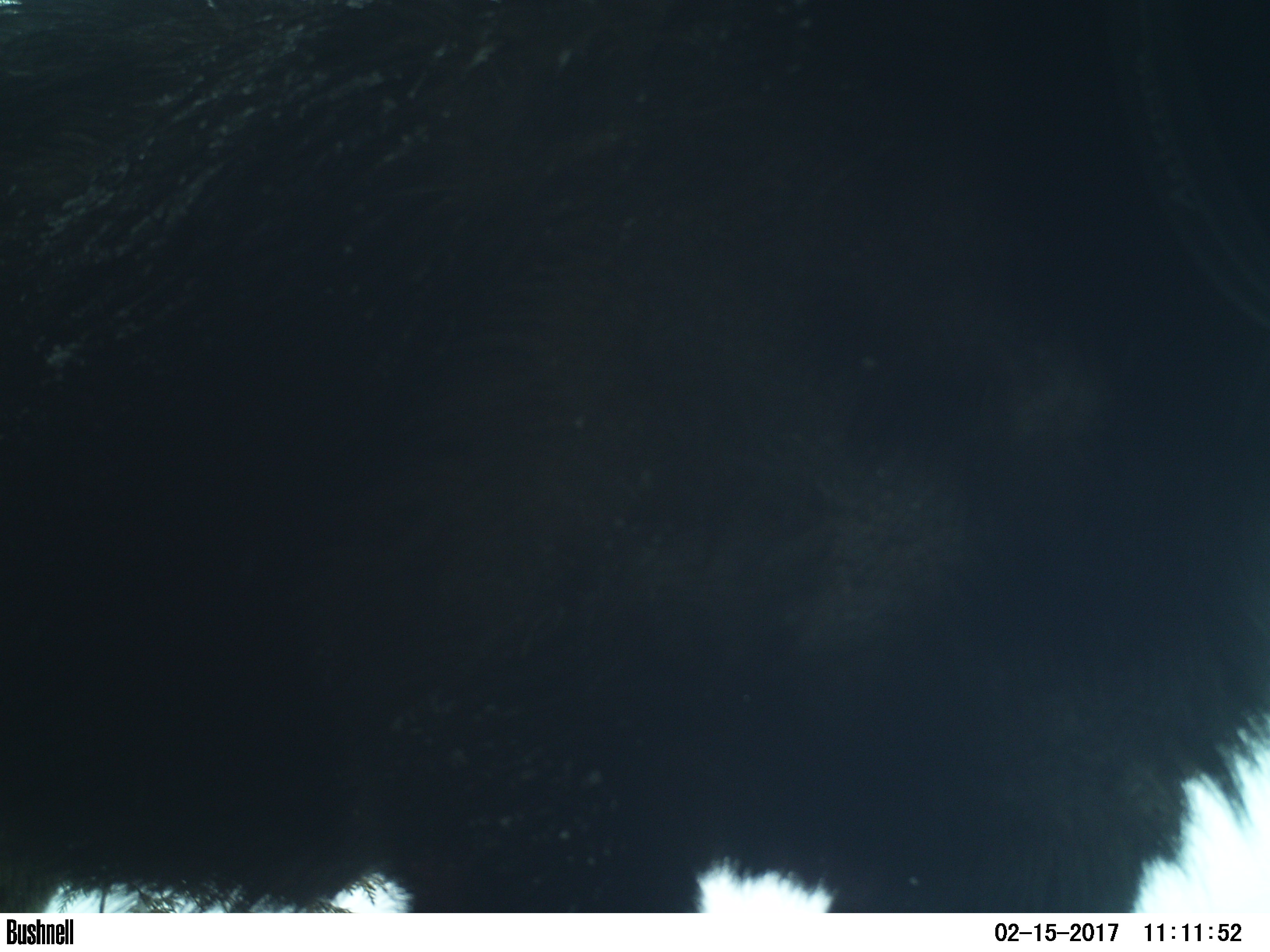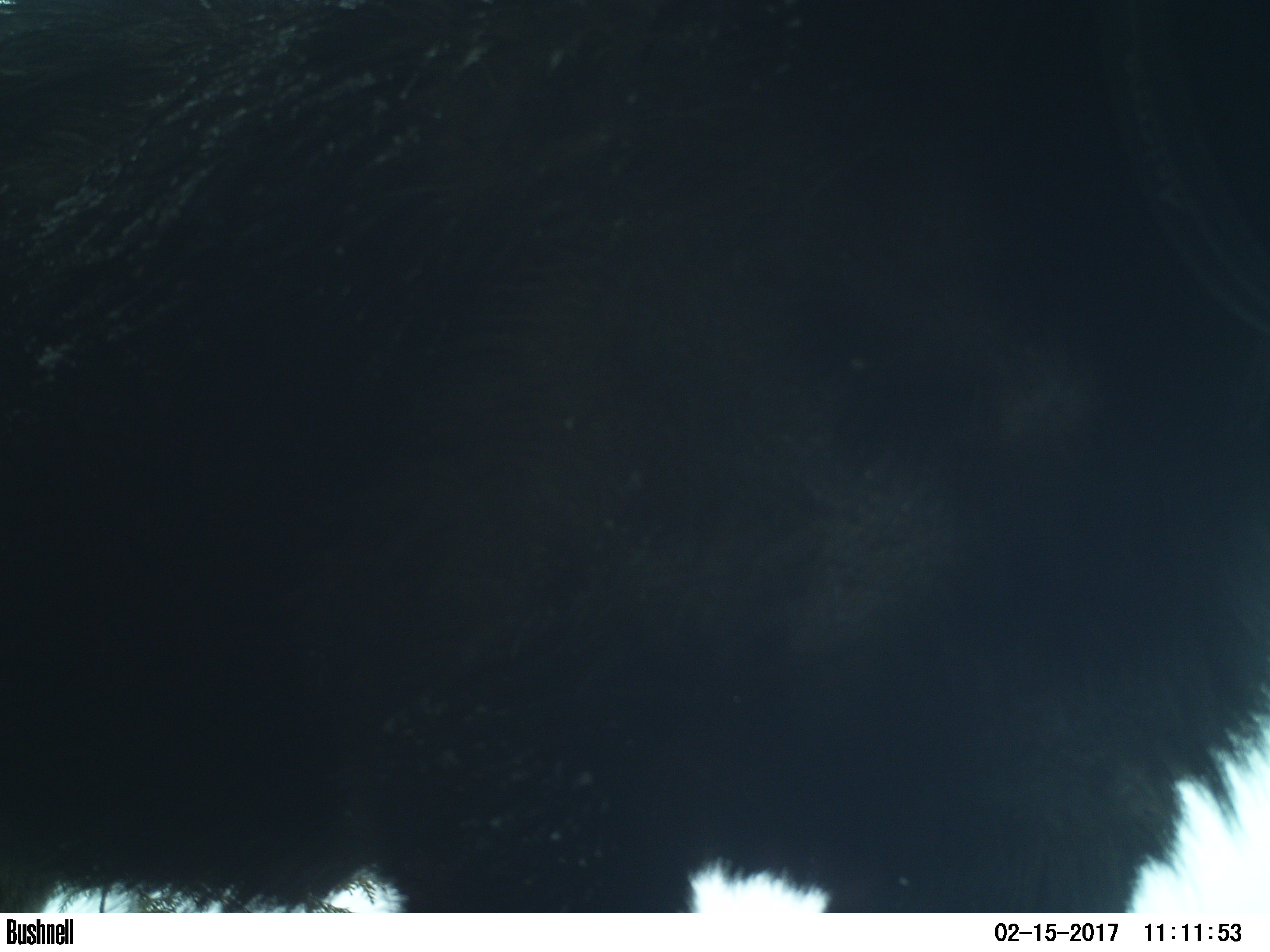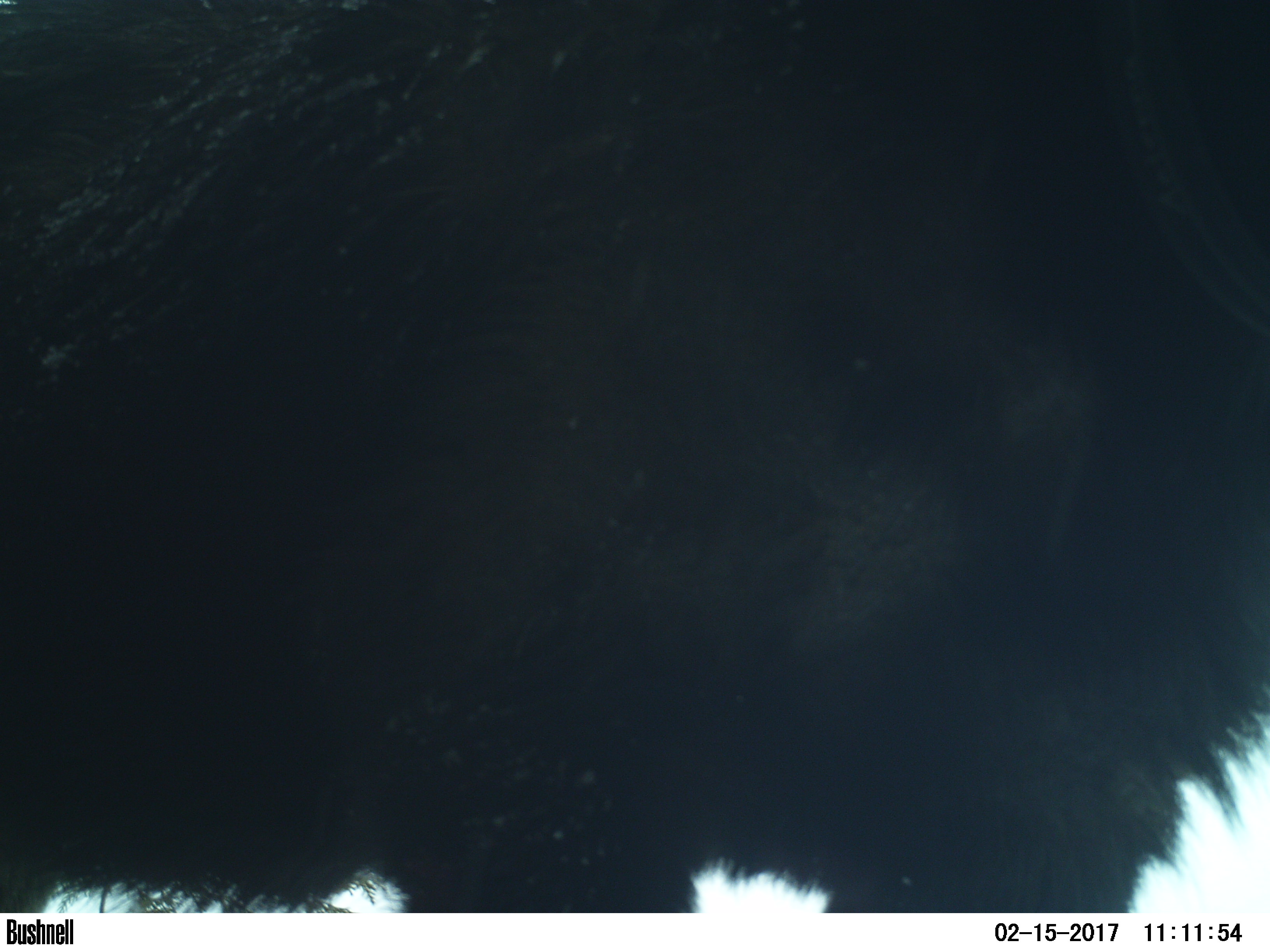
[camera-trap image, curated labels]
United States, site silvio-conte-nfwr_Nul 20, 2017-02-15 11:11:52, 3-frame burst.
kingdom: Animalia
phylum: Chordata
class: Mammalia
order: Artiodactyla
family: Cervidae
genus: Alces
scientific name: Alces alces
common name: moose